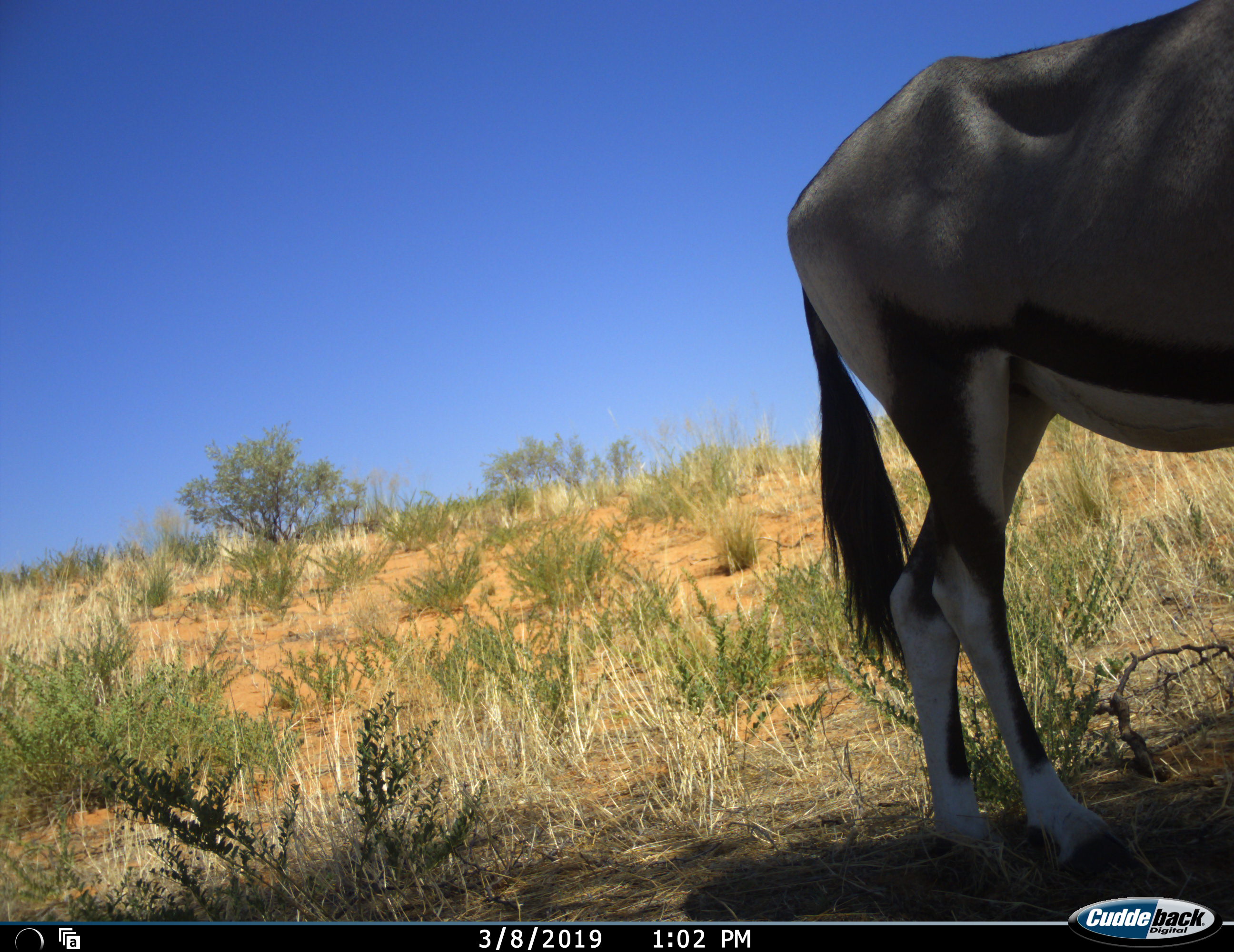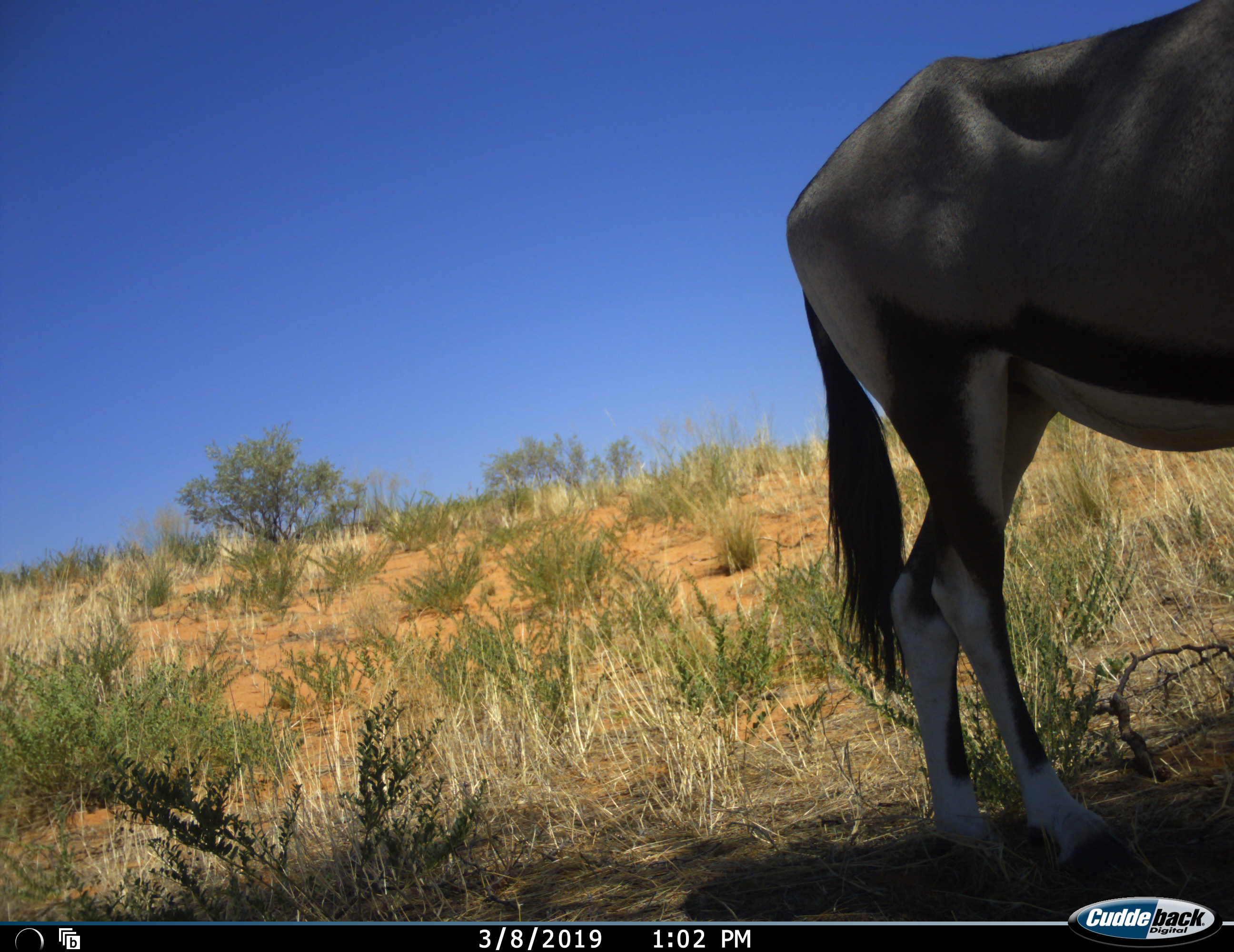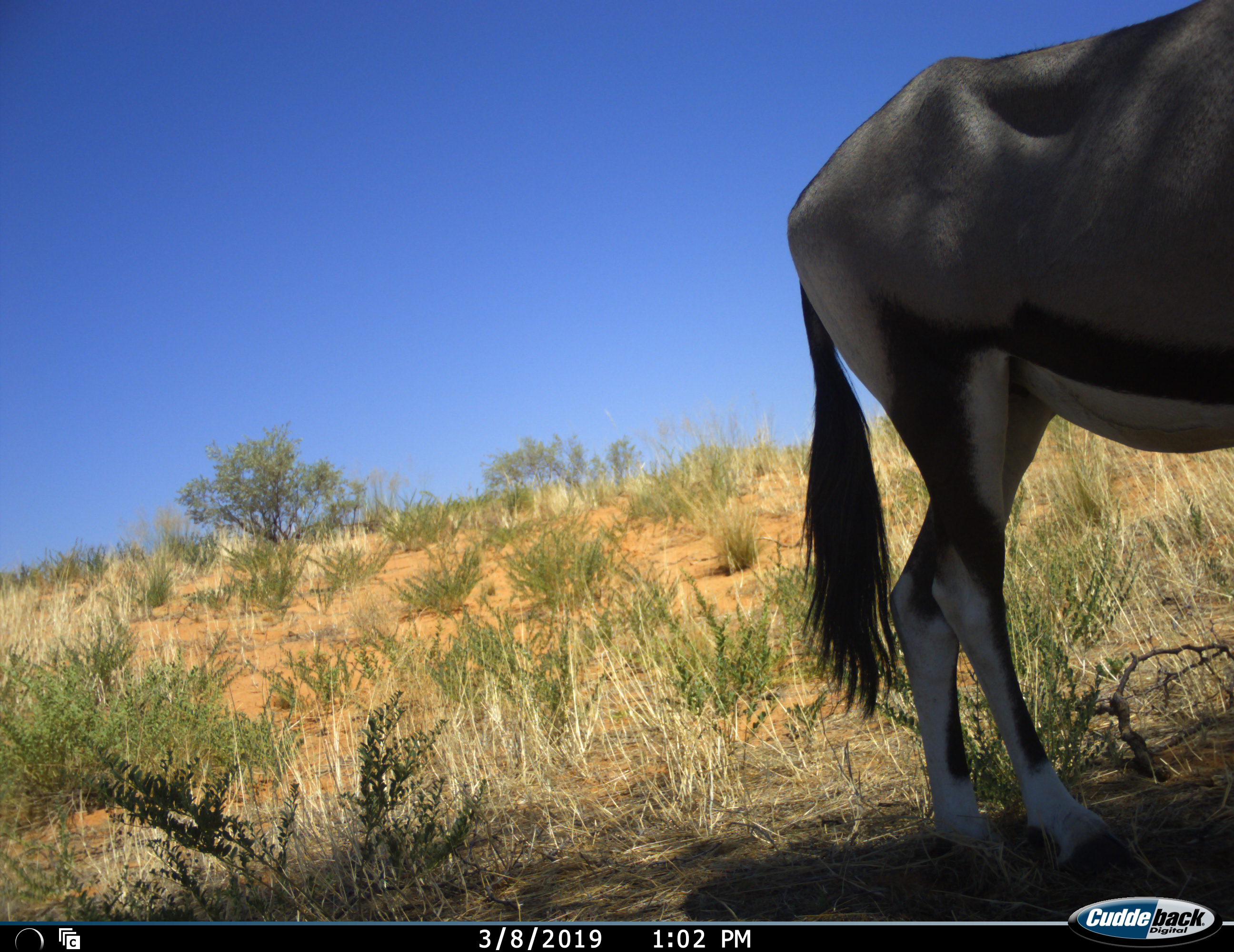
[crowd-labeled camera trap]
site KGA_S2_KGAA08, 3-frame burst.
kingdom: Animalia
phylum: Chordata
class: Mammalia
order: Artiodactyla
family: Bovidae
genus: Oryx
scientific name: Oryx gazella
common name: gemsbok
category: oryx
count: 1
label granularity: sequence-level